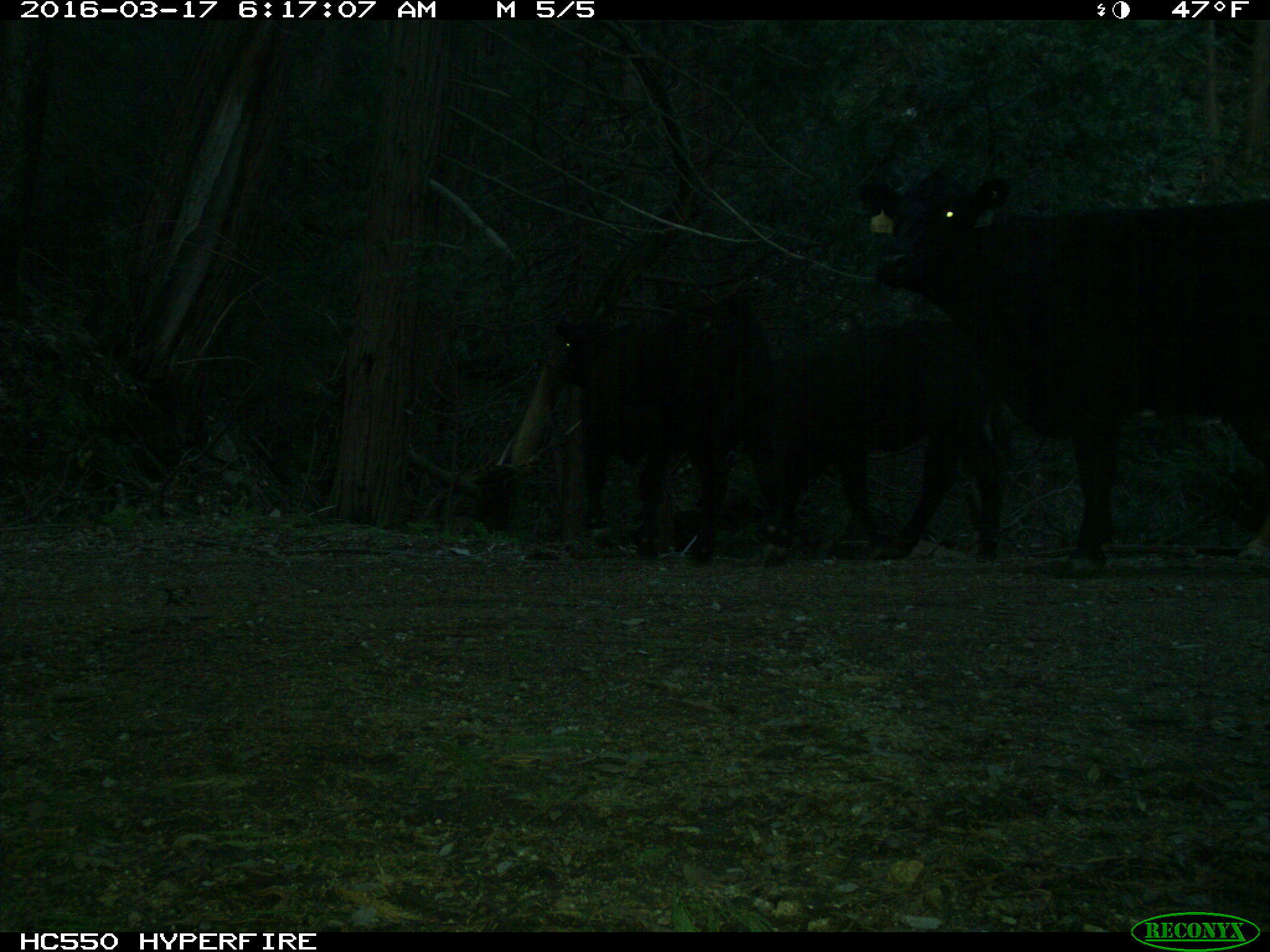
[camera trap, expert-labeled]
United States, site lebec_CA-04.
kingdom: Animalia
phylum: Chordata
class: Mammalia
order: Artiodactyla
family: Bovidae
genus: Bos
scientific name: Bos taurus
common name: domestic cow